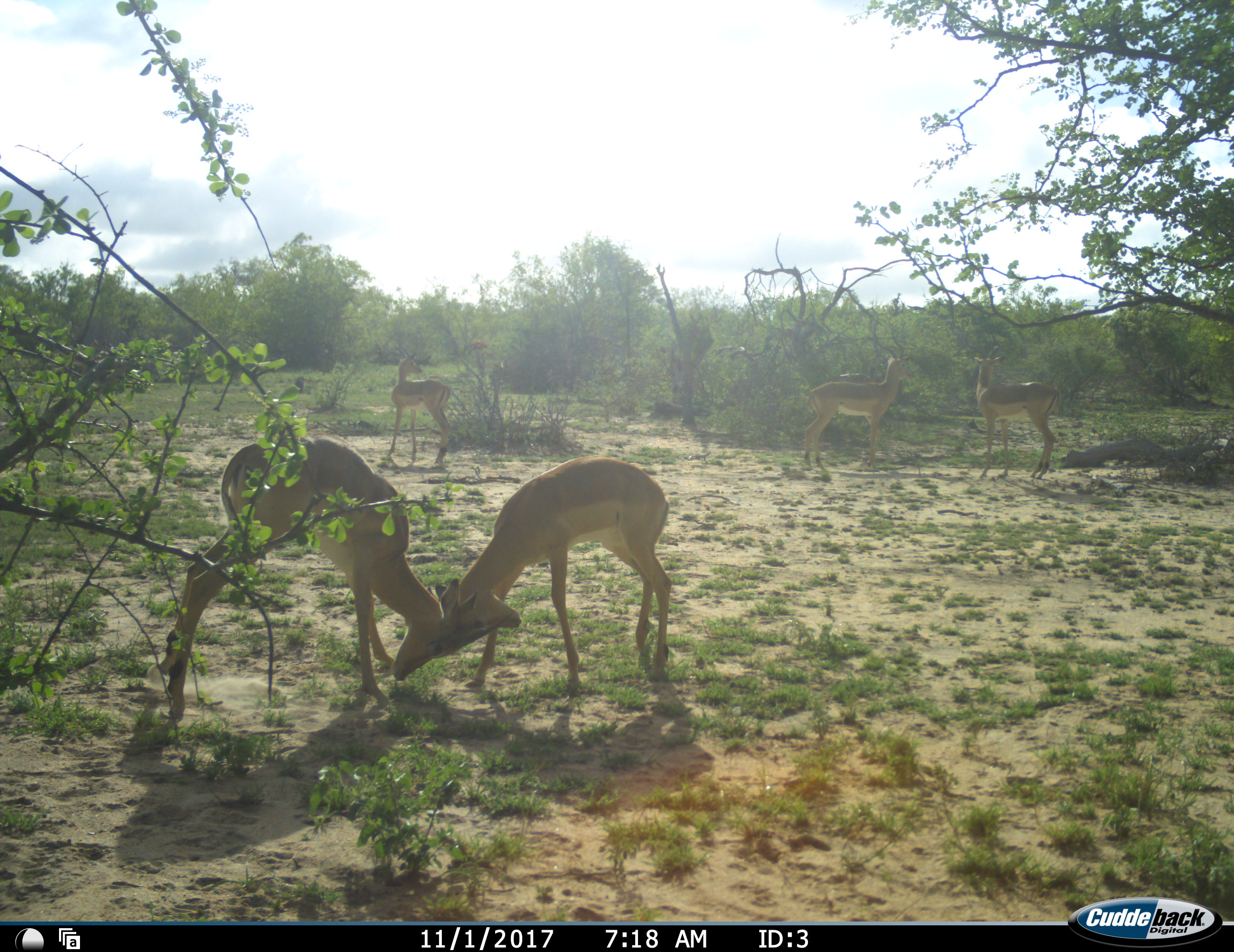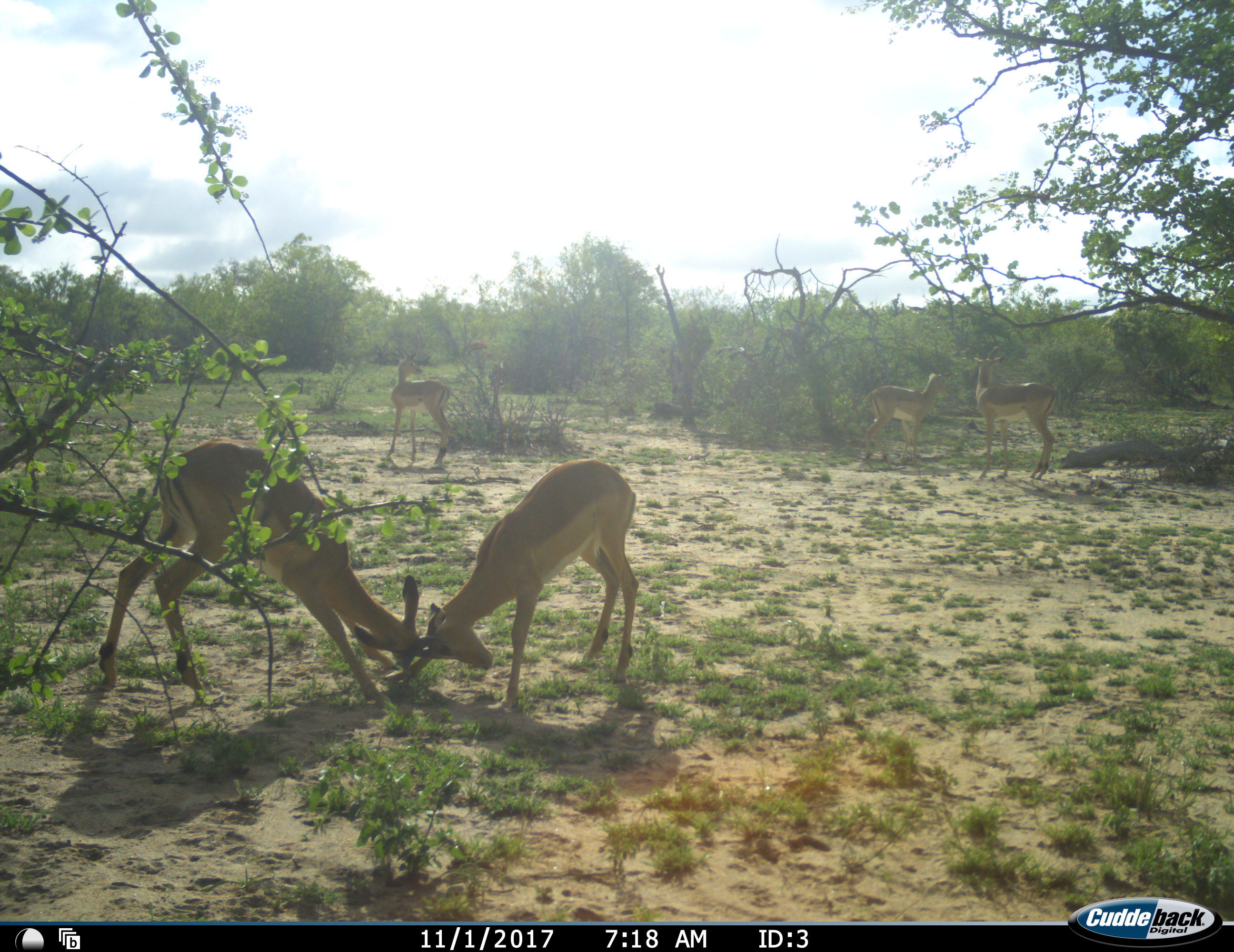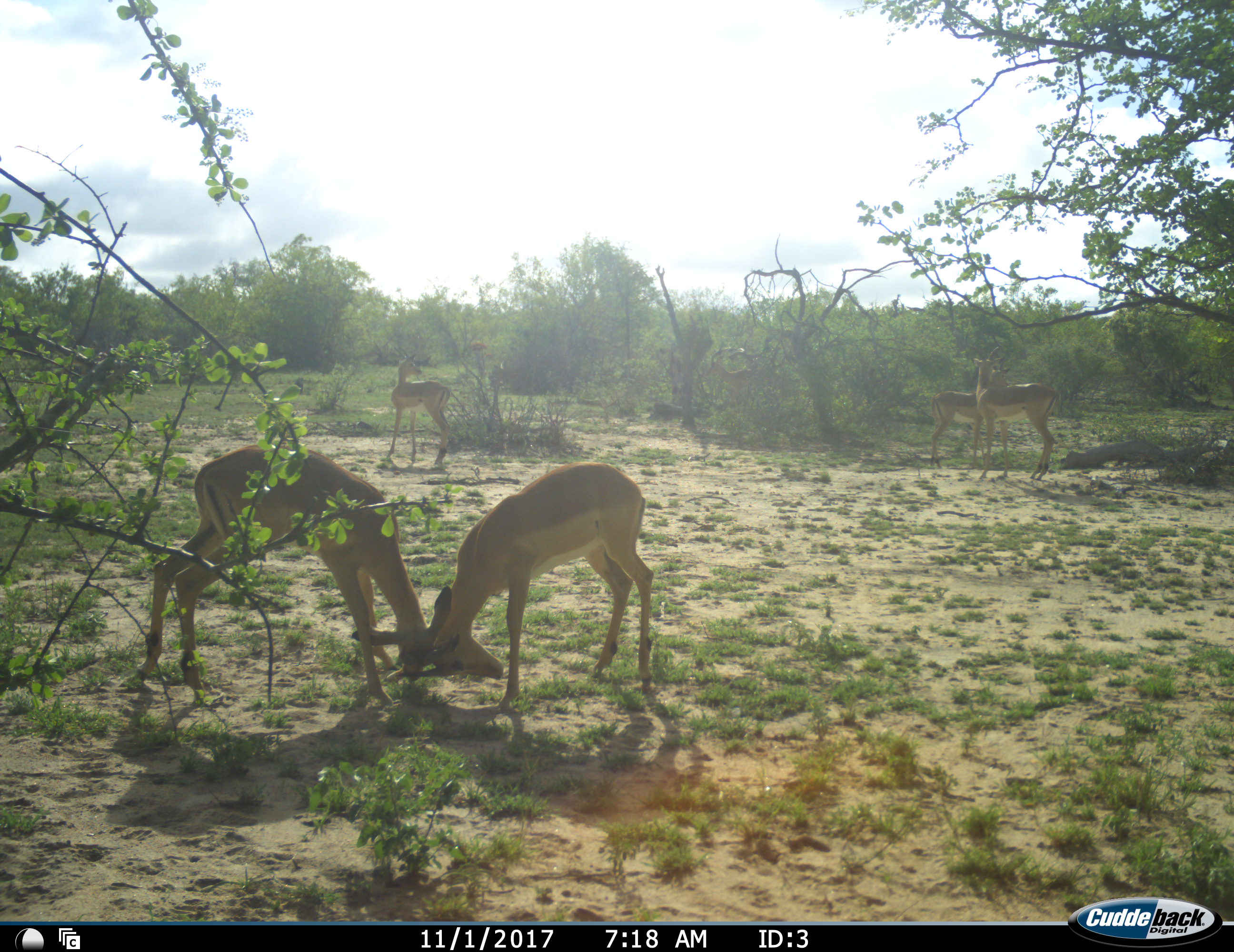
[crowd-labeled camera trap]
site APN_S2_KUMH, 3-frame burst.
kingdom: Animalia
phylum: Chordata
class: Mammalia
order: Artiodactyla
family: Bovidae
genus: Aepyceros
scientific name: Aepyceros melampus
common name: impala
Impala (Aepyceros melampus), count 6. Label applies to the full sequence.